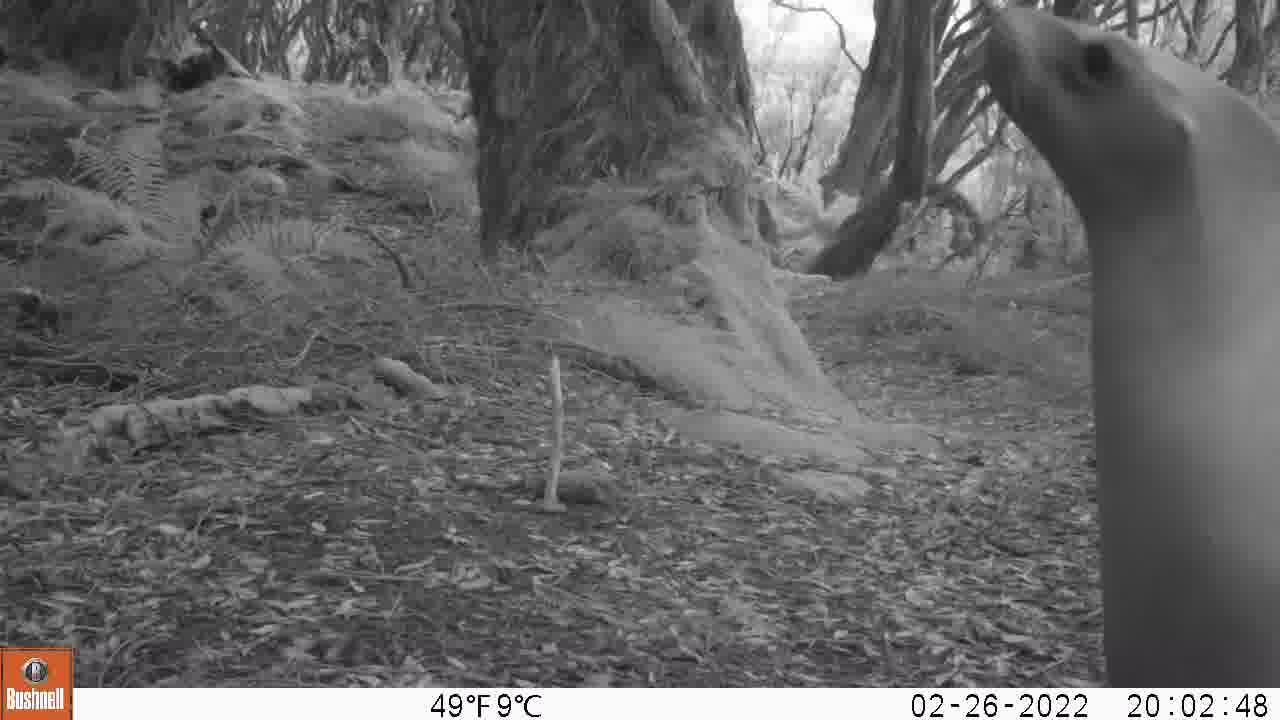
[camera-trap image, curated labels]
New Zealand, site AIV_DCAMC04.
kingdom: Animalia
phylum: Chordata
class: Mammalia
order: Carnivora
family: Otariidae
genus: Phocarctos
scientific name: Phocarctos hookeri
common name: new zealand sea lion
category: sealion